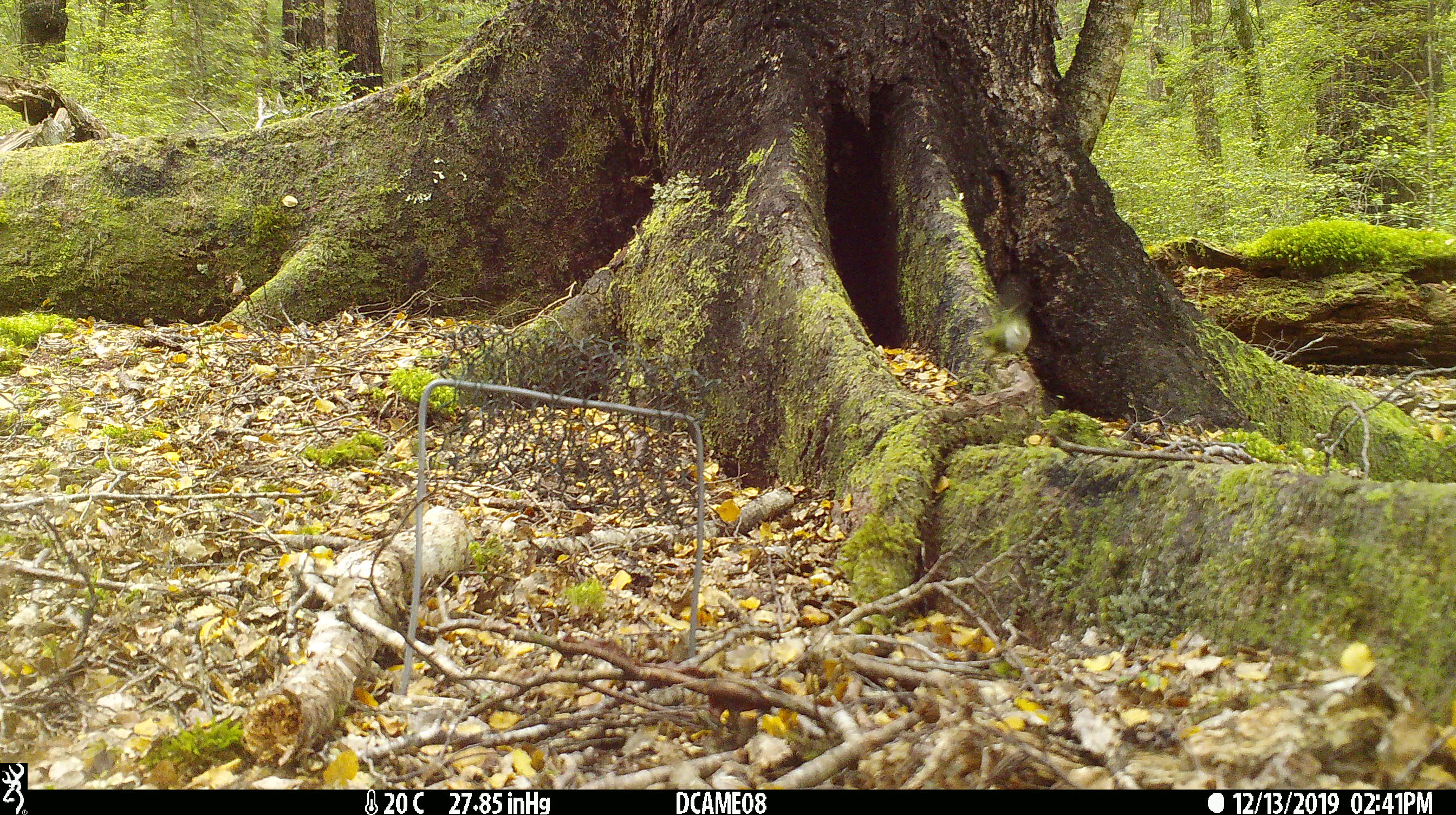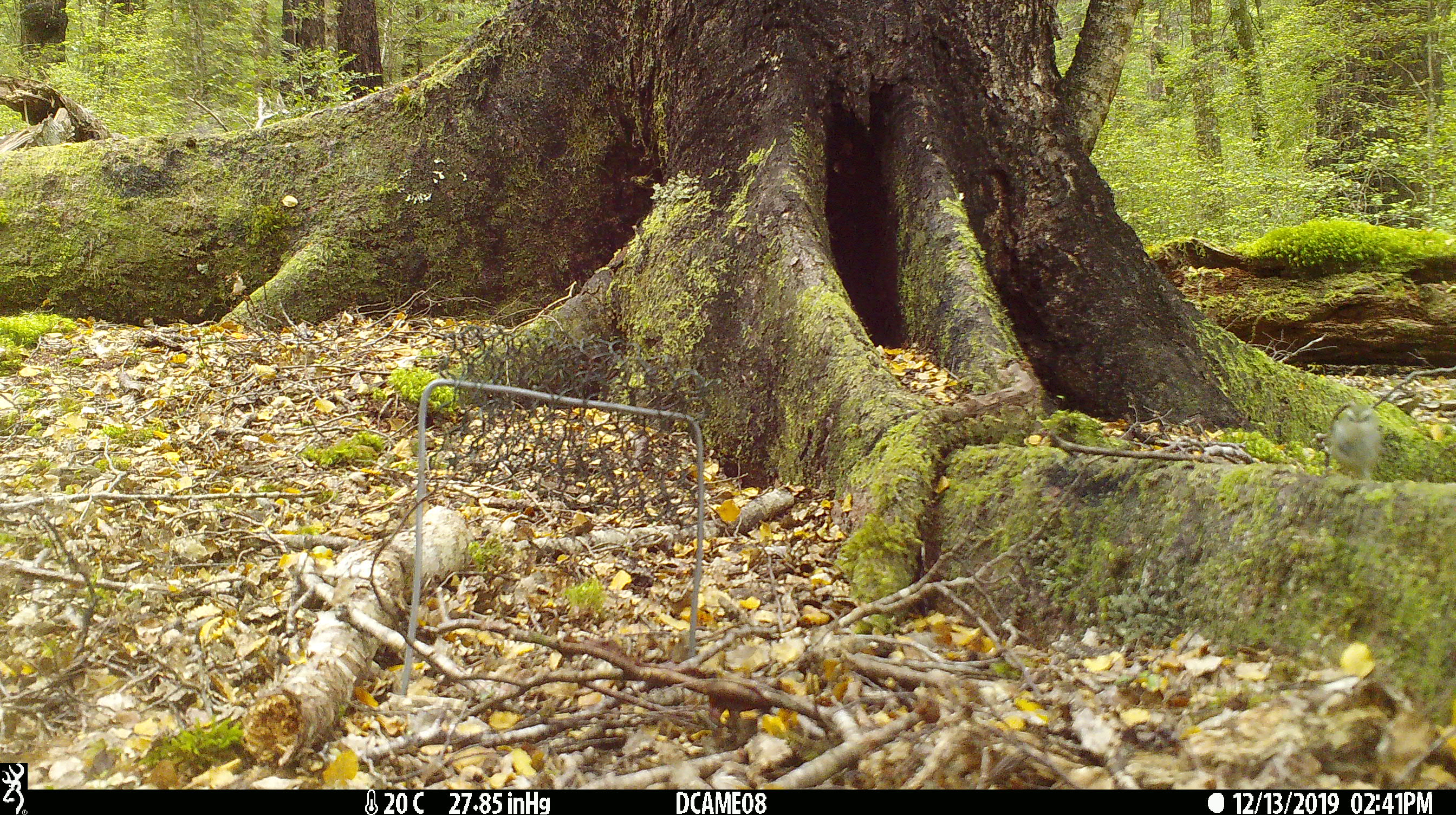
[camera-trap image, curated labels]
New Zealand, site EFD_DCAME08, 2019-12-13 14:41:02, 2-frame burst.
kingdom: Animalia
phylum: Chordata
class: Aves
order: Passeriformes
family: Acanthisittidae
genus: Acanthisitta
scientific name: Acanthisitta chloris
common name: rifleman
Rifleman (Acanthisitta chloris).